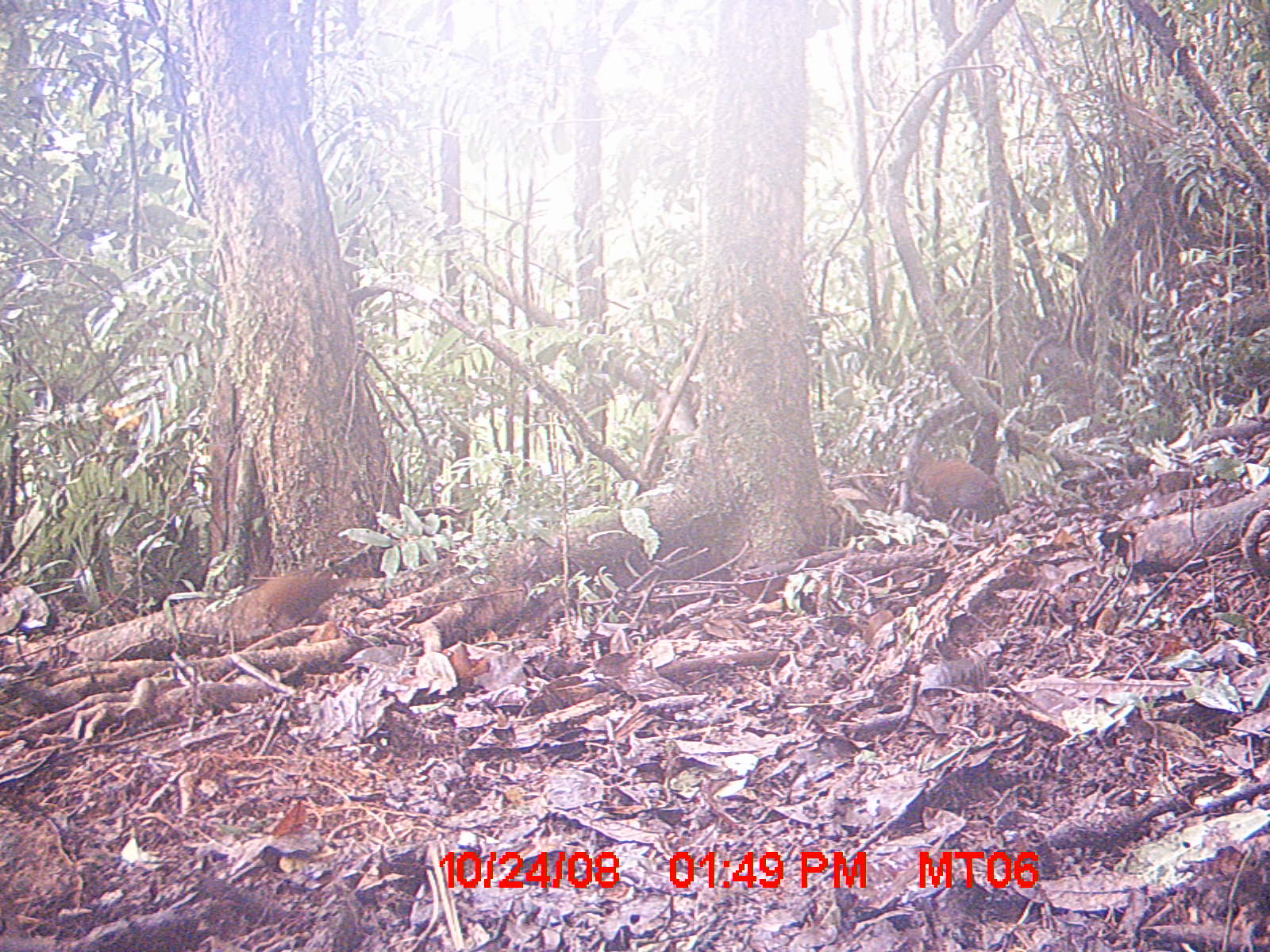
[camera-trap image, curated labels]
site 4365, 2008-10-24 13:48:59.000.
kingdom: Animalia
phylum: Chordata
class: Aves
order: Gruiformes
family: Sarothruridae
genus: Mentocrex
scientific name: Mentocrex kioloides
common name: madagascar wood rail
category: canirallus kioloides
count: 2